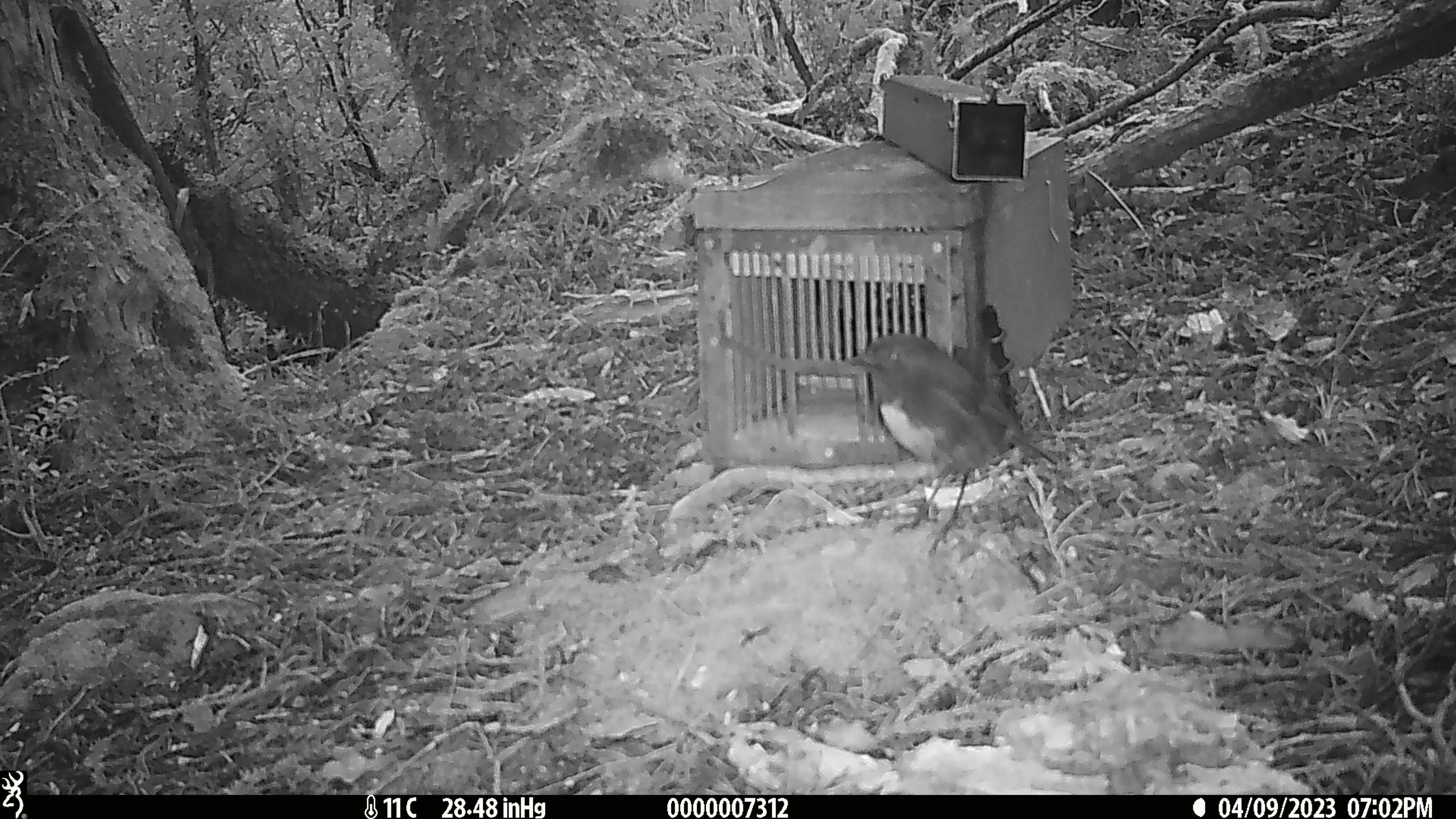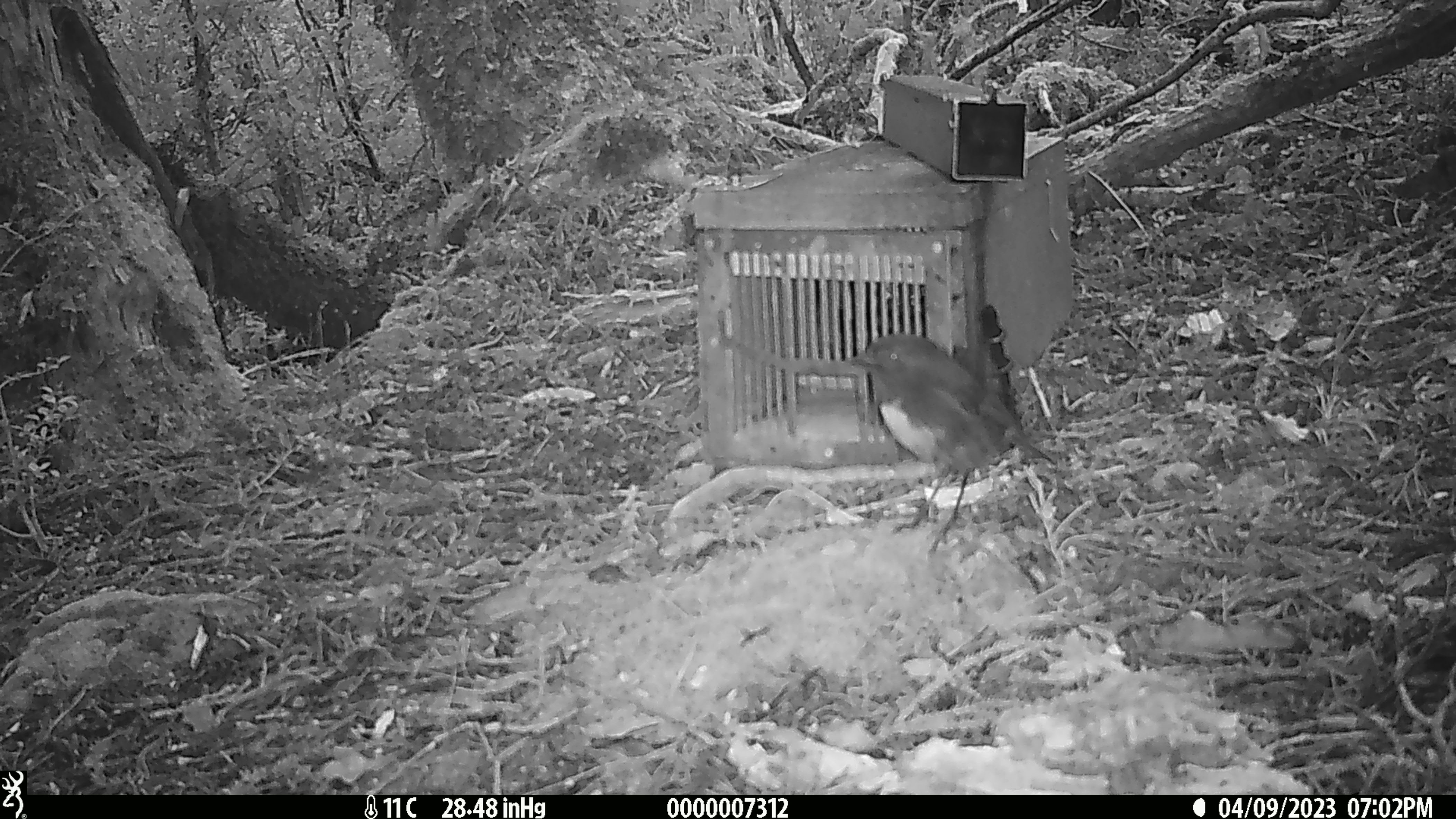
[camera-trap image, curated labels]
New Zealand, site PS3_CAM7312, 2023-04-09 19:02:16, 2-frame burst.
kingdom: Animalia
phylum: Chordata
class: Aves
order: Passeriformes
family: Petroicidae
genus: Petroica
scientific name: Petroica australis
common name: new zealand robin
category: robin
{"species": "robin (new zealand robin) (Petroica australis)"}